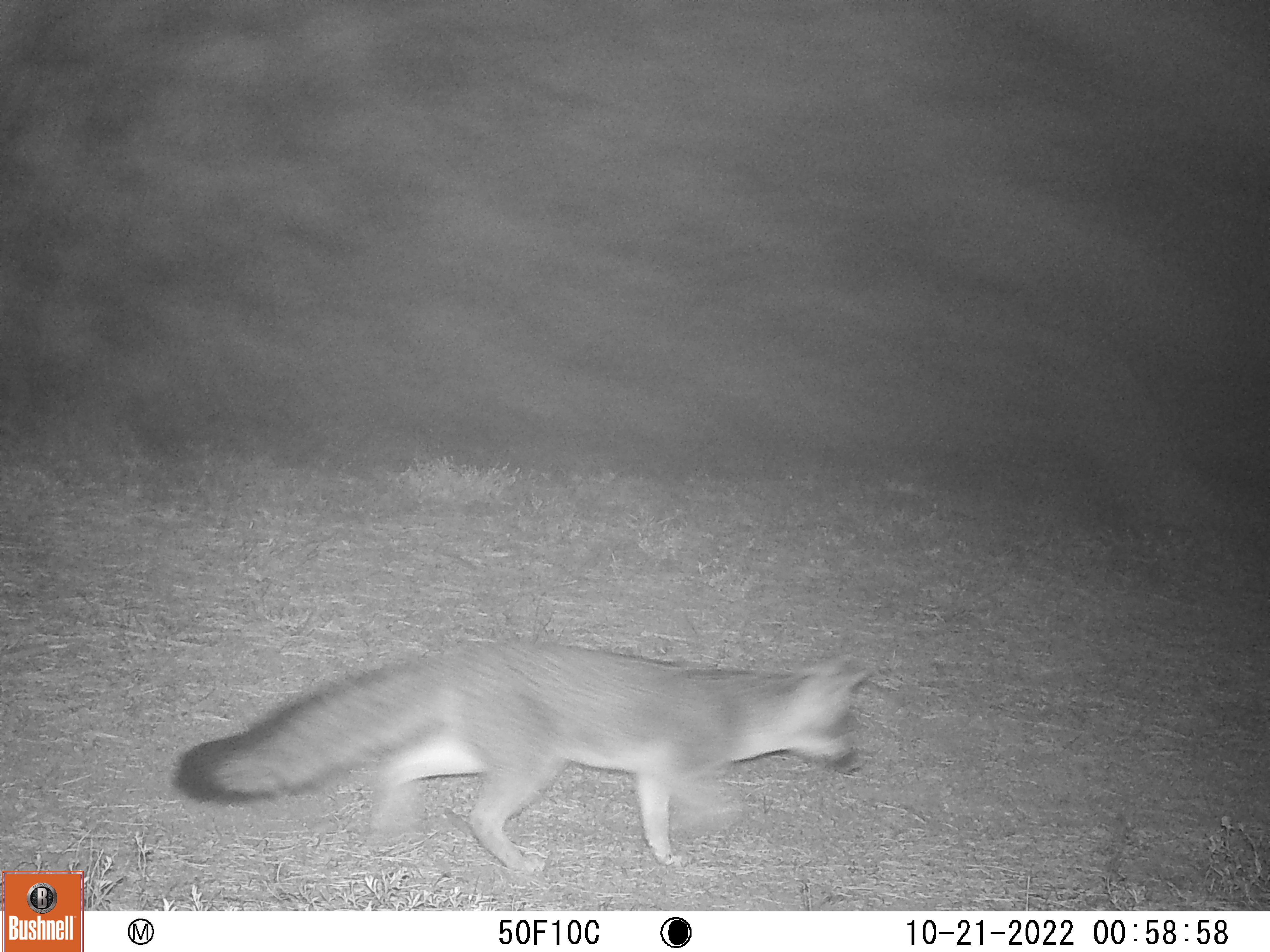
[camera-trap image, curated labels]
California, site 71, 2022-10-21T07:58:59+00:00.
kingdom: Animalia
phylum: Chordata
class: Mammalia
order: Carnivora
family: Canidae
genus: Urocyon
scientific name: Urocyon cinereoargenteus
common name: gray fox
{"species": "gray fox (Urocyon cinereoargenteus)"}